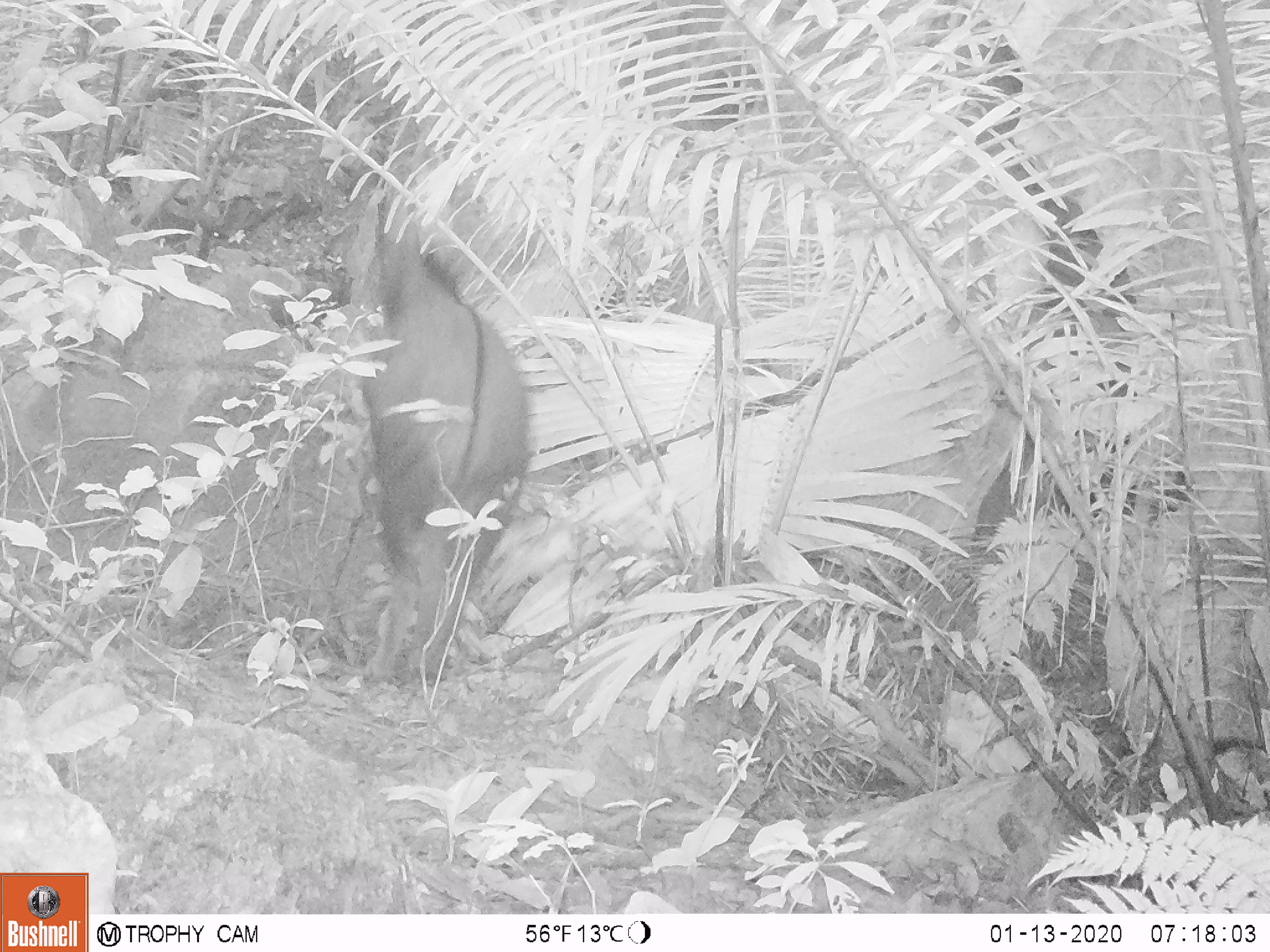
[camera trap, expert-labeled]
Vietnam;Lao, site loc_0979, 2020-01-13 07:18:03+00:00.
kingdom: Animalia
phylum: Chordata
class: Mammalia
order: Artiodactyla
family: Bovidae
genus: Capricornis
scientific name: Capricornis sumatraensis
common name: chinese serow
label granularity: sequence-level